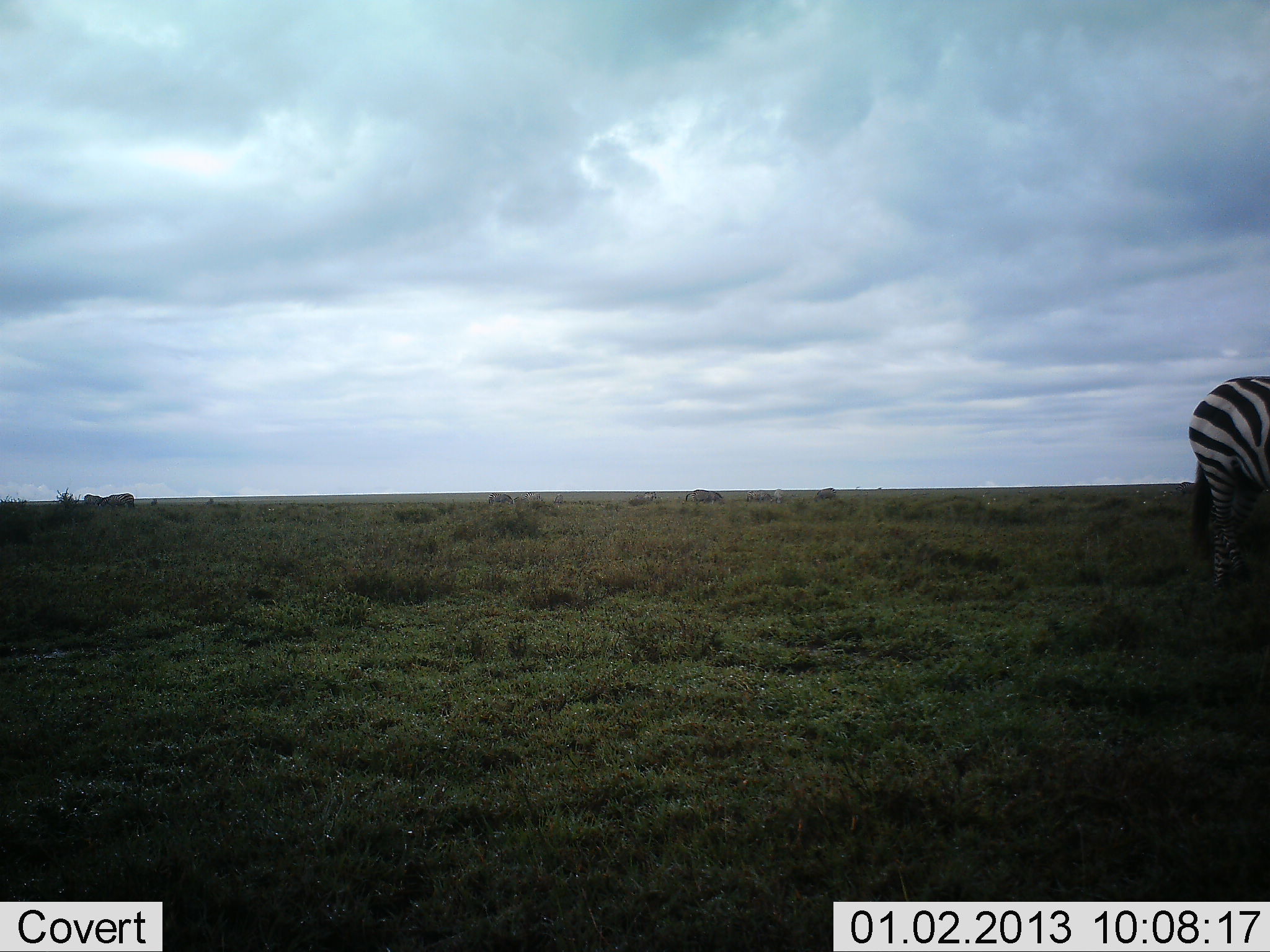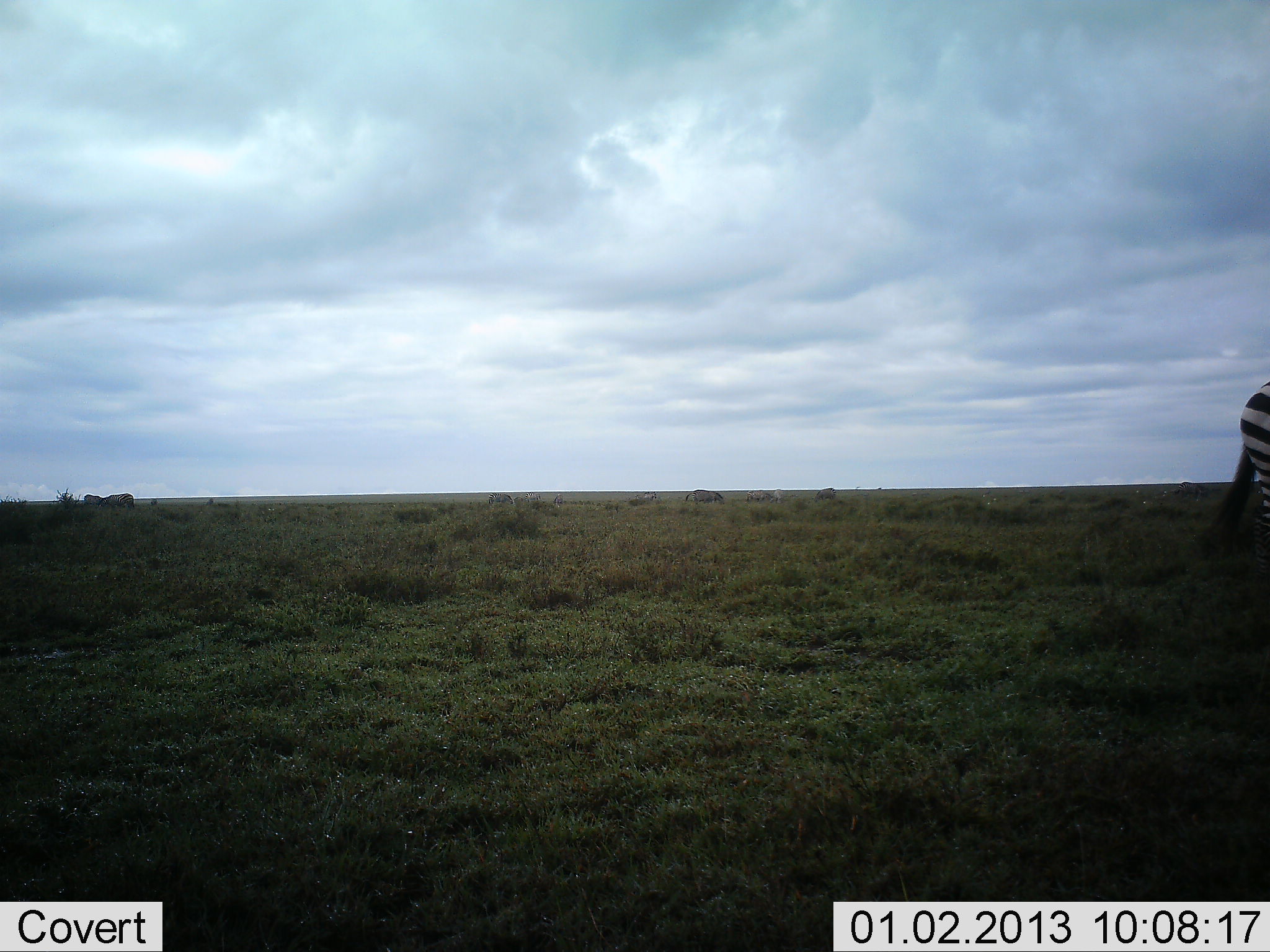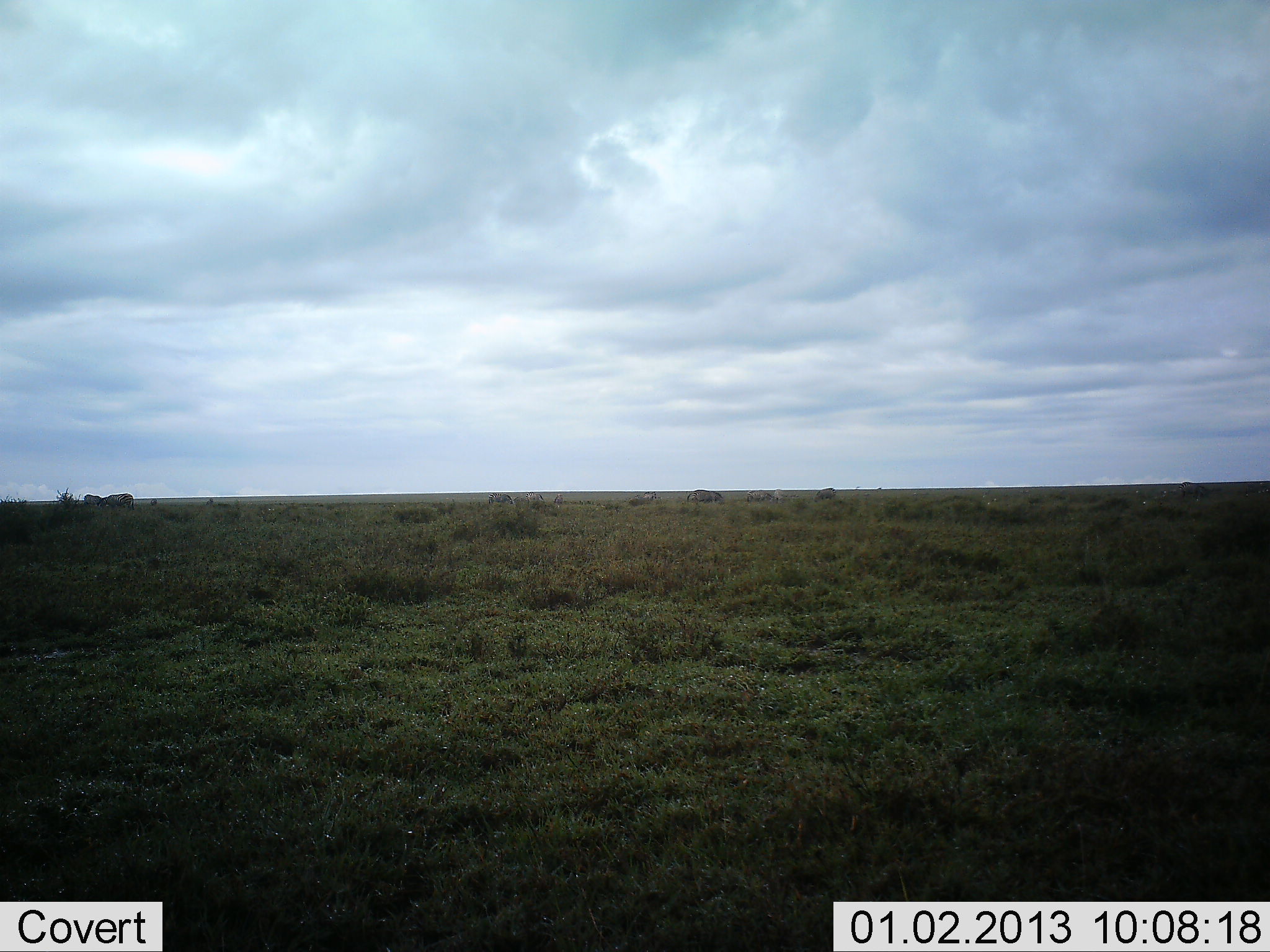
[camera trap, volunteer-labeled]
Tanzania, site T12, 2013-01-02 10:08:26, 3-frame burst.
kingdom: Animalia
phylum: Chordata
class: Mammalia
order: Perissodactyla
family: Equidae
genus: Equus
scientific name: Equus quagga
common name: plains zebra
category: zebra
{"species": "zebra (plains zebra) (Equus quagga)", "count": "1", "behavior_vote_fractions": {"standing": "10%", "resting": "0%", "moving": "100%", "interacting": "0%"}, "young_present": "0%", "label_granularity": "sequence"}